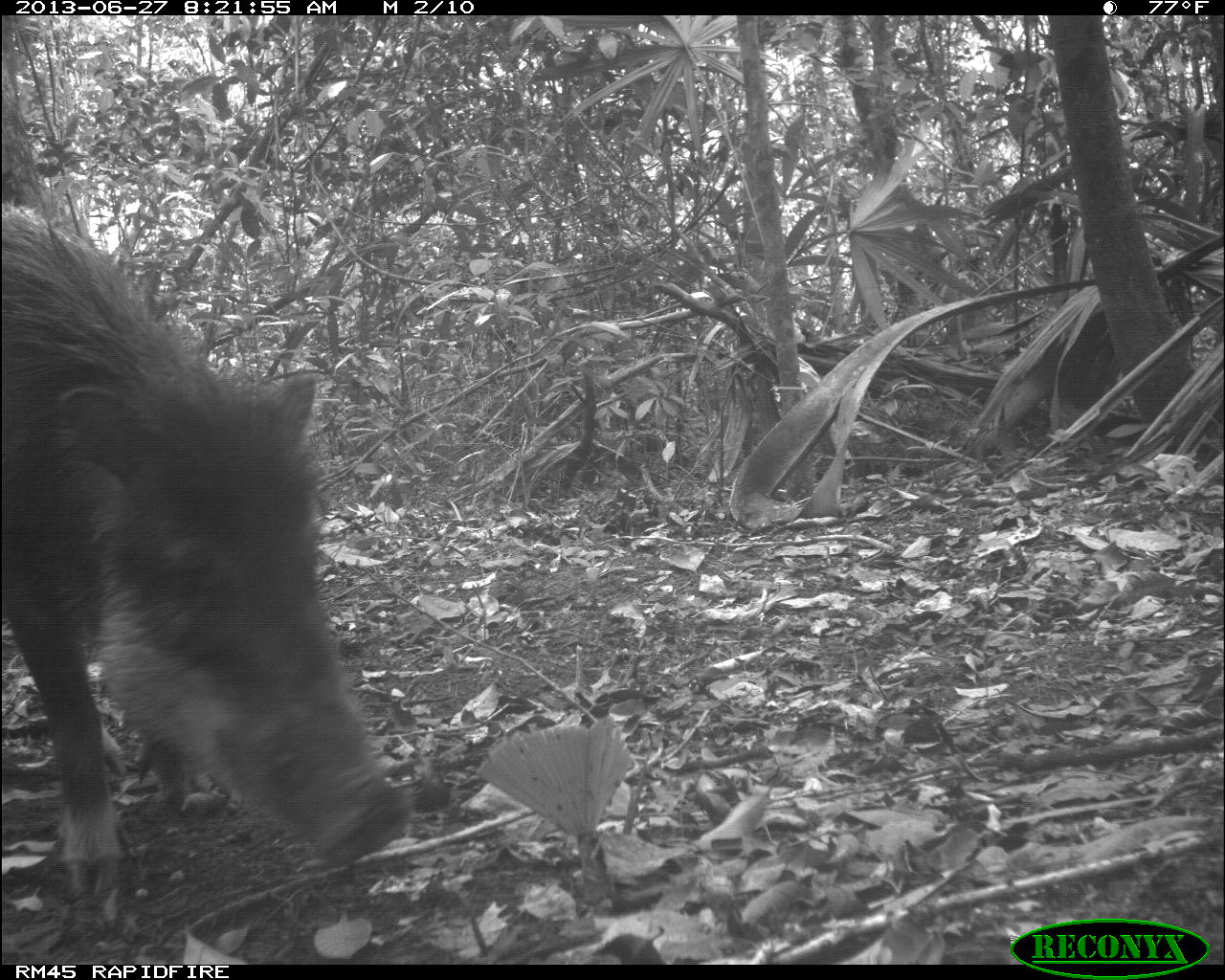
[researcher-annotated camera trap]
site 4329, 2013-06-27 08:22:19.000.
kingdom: Animalia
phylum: Chordata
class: Mammalia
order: Artiodactyla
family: Tayassuidae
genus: Tayassu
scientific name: Tayassu pecari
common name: white-lipped peccary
Tayassu pecari (white-lipped peccary), count 3.